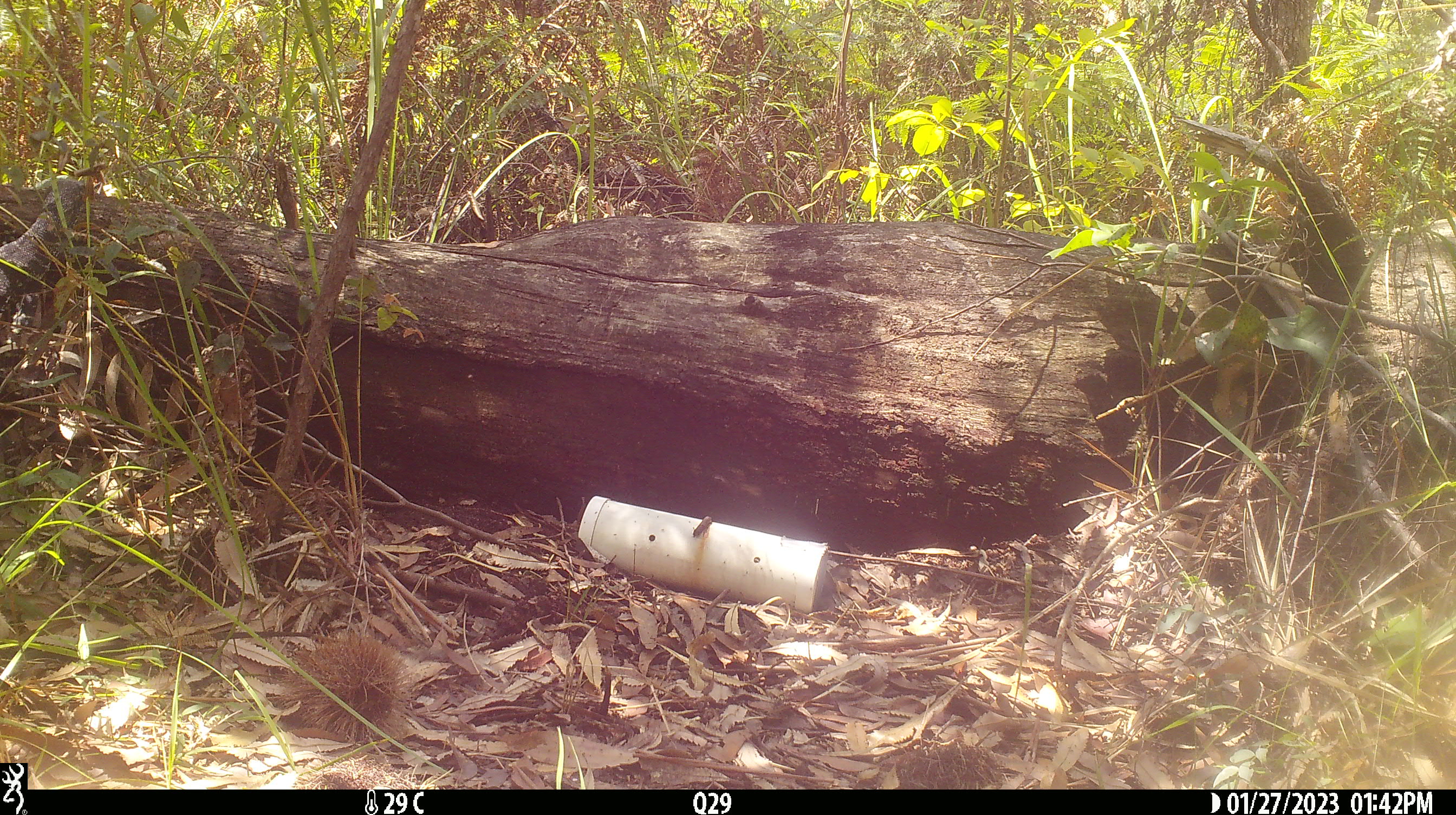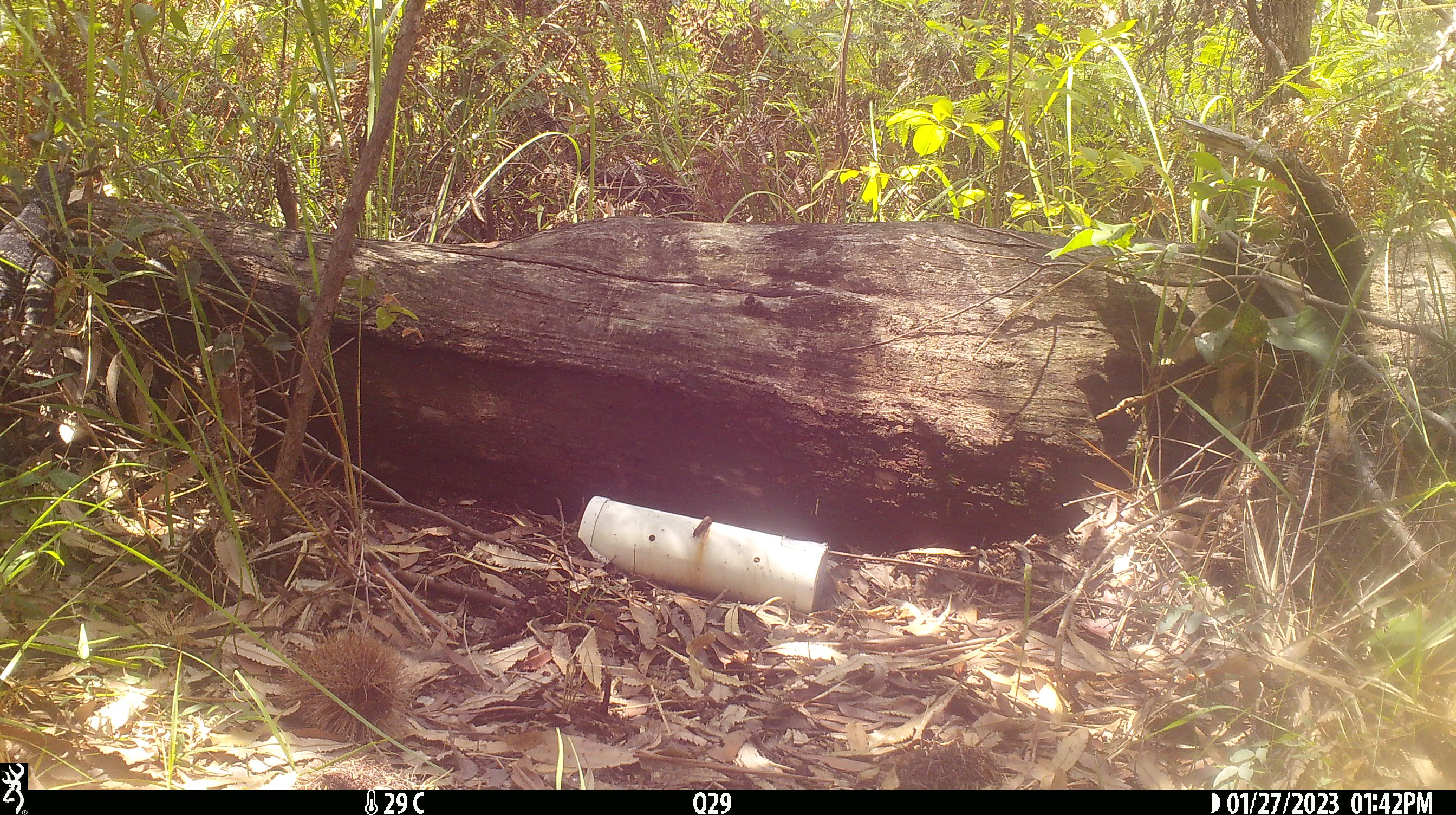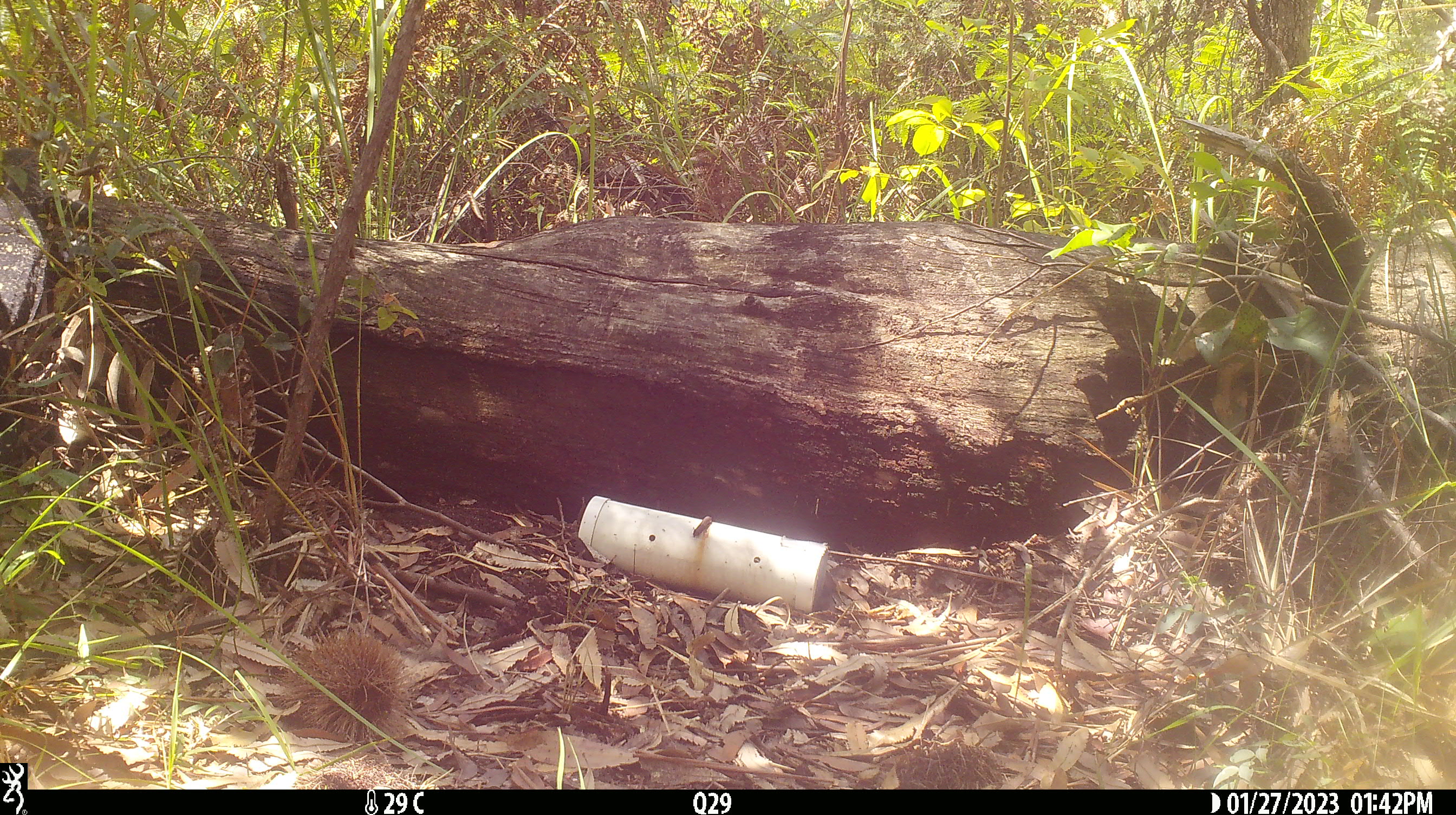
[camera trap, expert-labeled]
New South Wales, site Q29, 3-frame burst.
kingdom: Animalia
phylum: Chordata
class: Reptilia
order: Squamata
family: Varanidae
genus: Varanus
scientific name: Varanus varius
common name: lace monitor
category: goanna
Goanna (lace monitor) (Varanus varius).